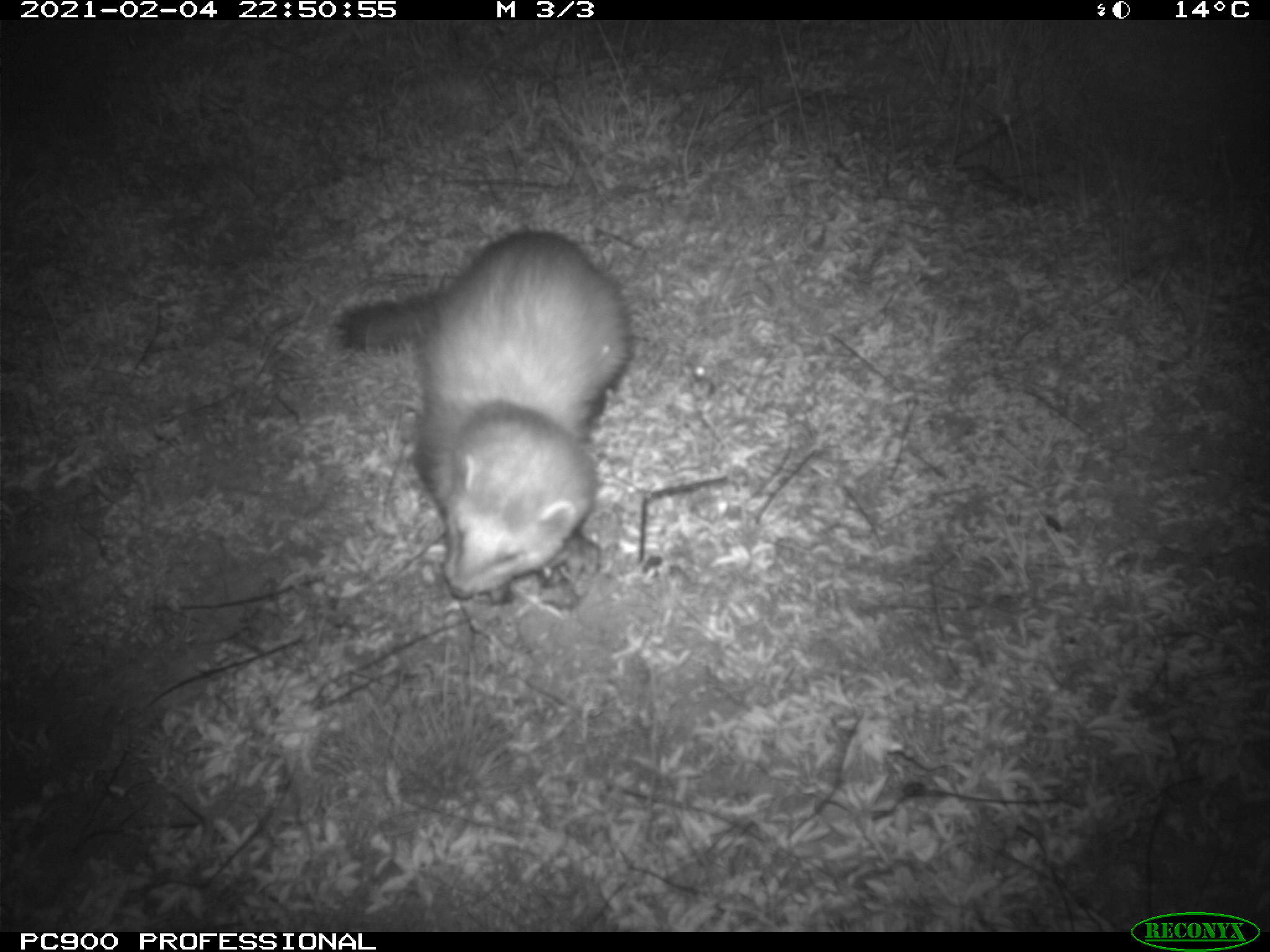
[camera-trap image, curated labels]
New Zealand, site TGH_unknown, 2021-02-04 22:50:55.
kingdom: Animalia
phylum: Chordata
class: Mammalia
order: Carnivora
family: Mustelidae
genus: Mustela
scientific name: Mustela furo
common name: ferret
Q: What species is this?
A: Ferret (Mustela furo).